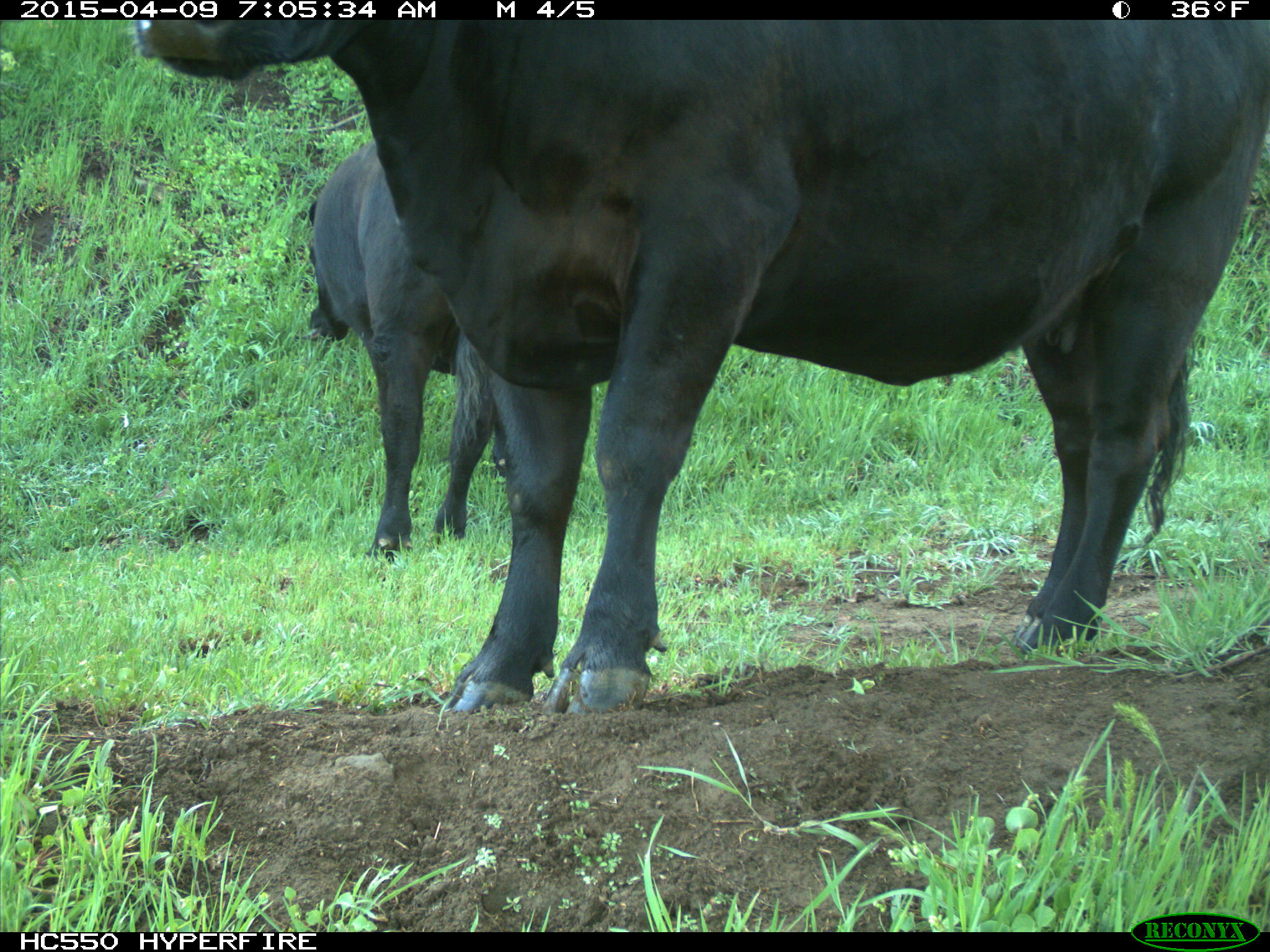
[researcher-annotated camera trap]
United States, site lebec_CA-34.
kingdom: Animalia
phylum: Chordata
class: Mammalia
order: Artiodactyla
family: Bovidae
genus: Bos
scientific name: Bos taurus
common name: domestic cow